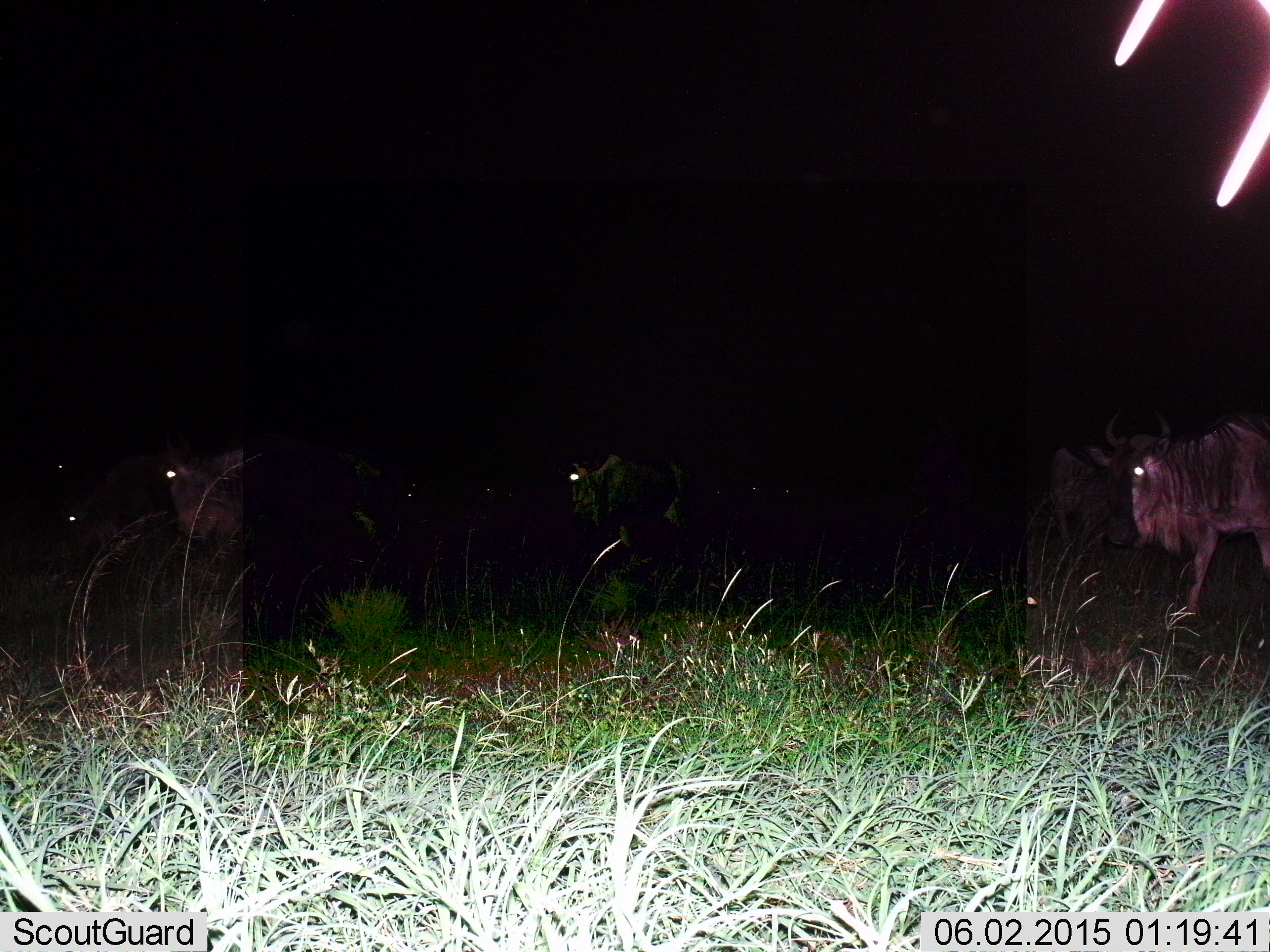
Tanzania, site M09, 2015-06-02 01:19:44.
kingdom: Animalia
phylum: Chordata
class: Mammalia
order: Artiodactyla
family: Bovidae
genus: Connochaetes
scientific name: Connochaetes taurinus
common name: blue wildebeest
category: wildebeest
Wildebeest (blue wildebeest) (Connochaetes taurinus), count 4. Behavior (volunteer vote fractions): standing 50%, resting 0%, moving 80%, interacting 0%. Young present (vote fraction): 0%. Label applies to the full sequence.